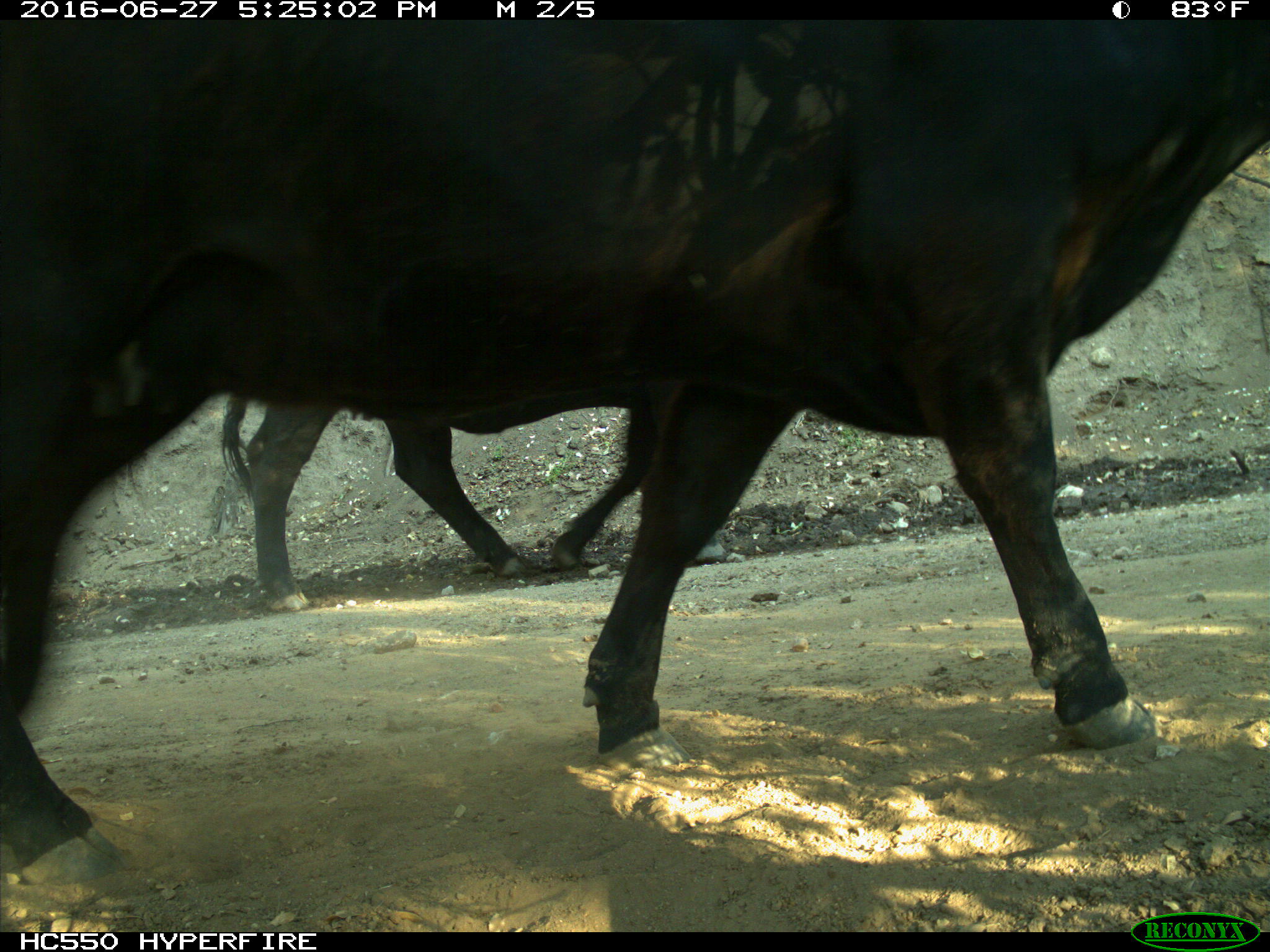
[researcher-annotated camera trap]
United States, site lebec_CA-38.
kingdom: Animalia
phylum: Chordata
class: Mammalia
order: Artiodactyla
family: Bovidae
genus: Bos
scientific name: Bos taurus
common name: domestic cow